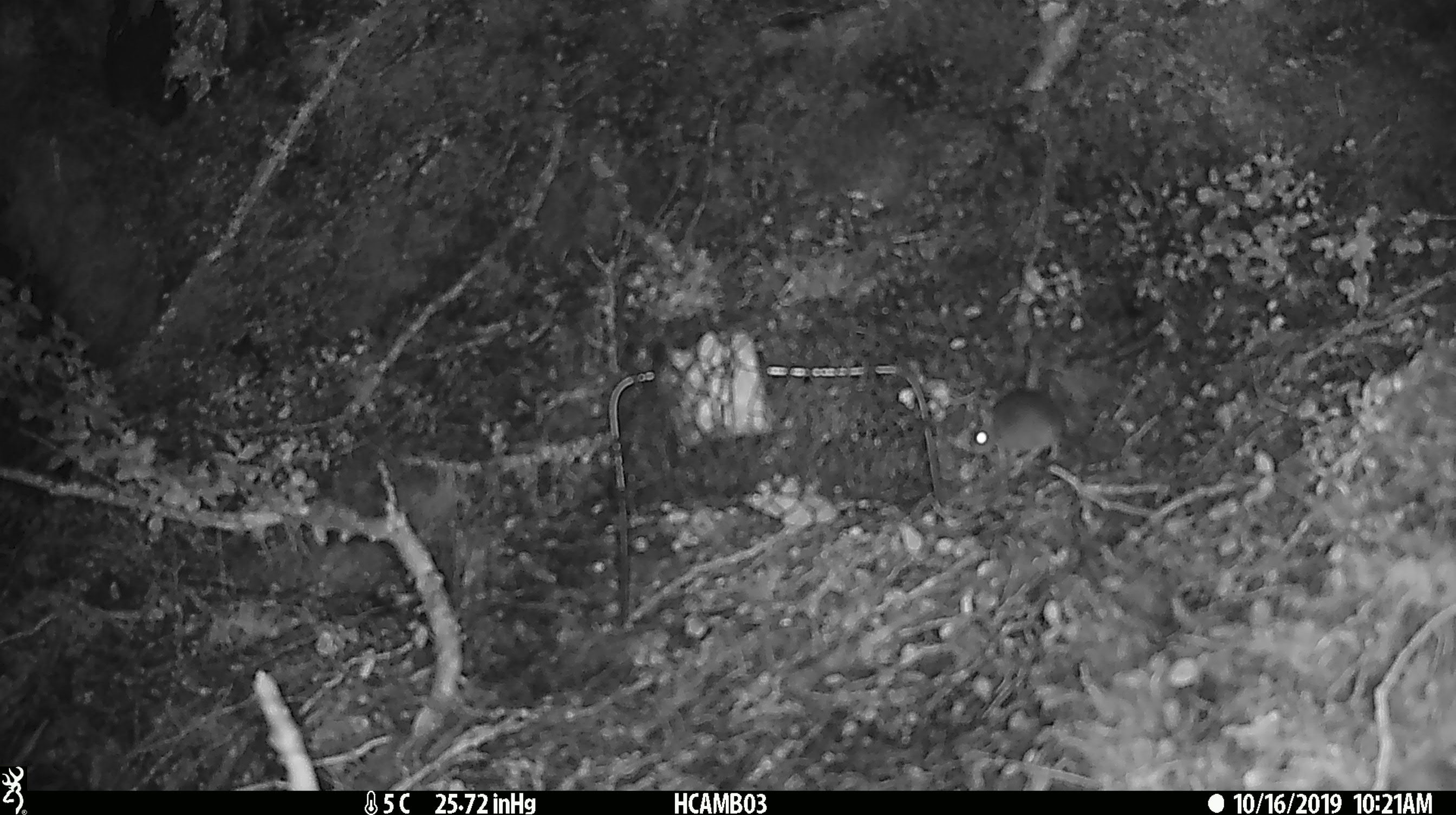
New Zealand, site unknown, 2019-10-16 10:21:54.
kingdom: Animalia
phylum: Chordata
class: Mammalia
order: Rodentia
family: Muridae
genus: Mus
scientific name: Mus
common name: mouse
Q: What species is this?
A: Mouse (Mus).